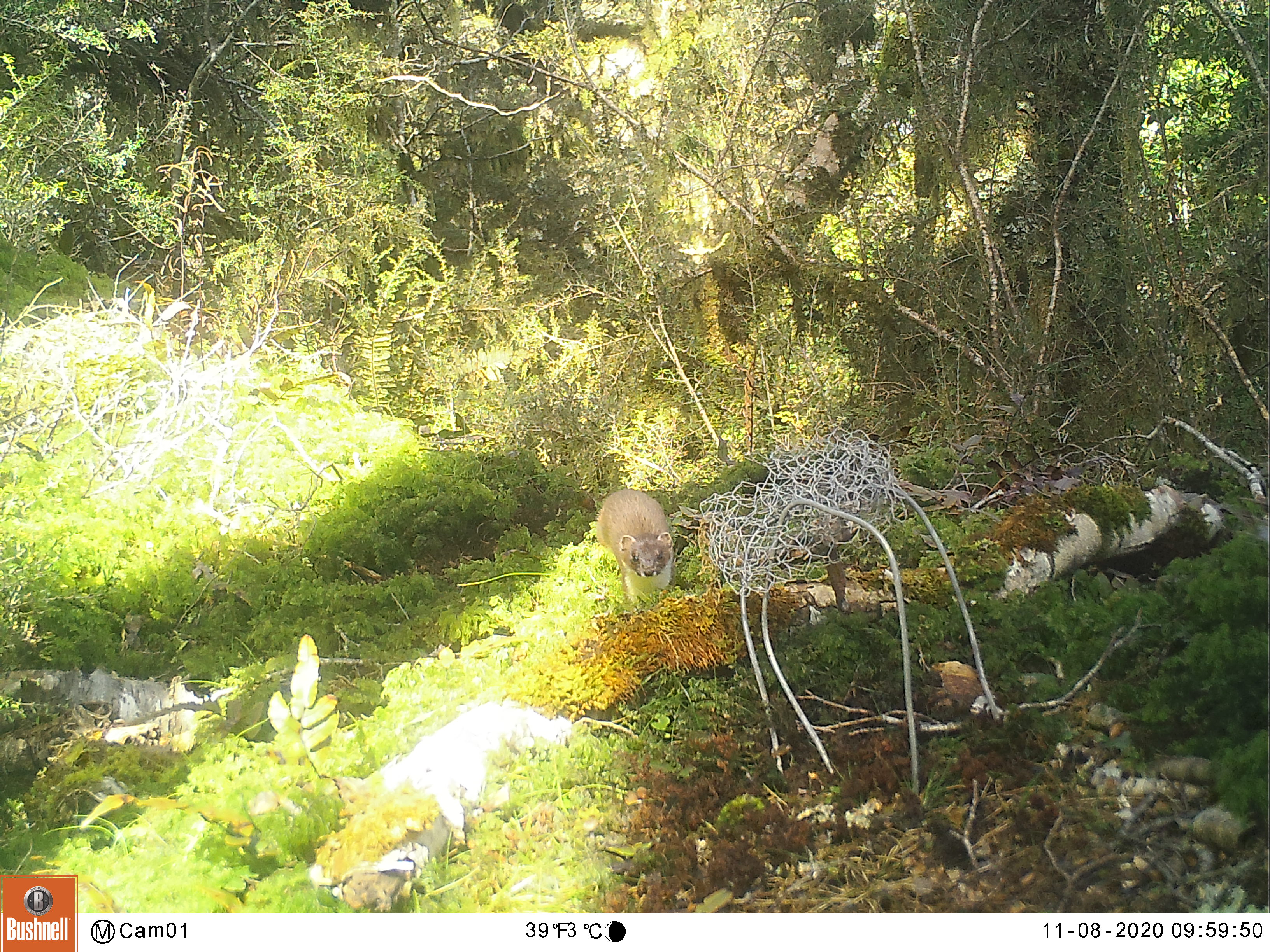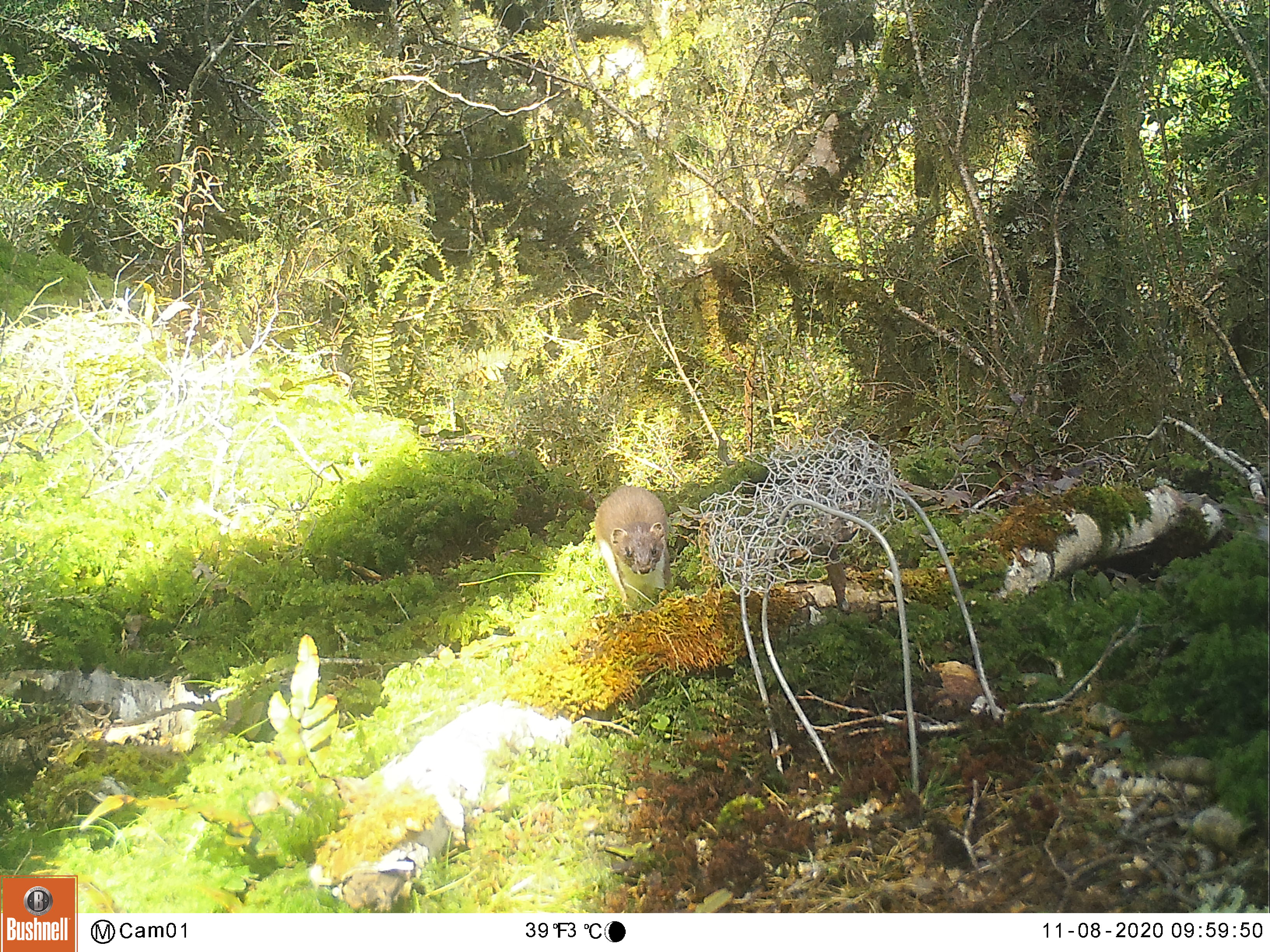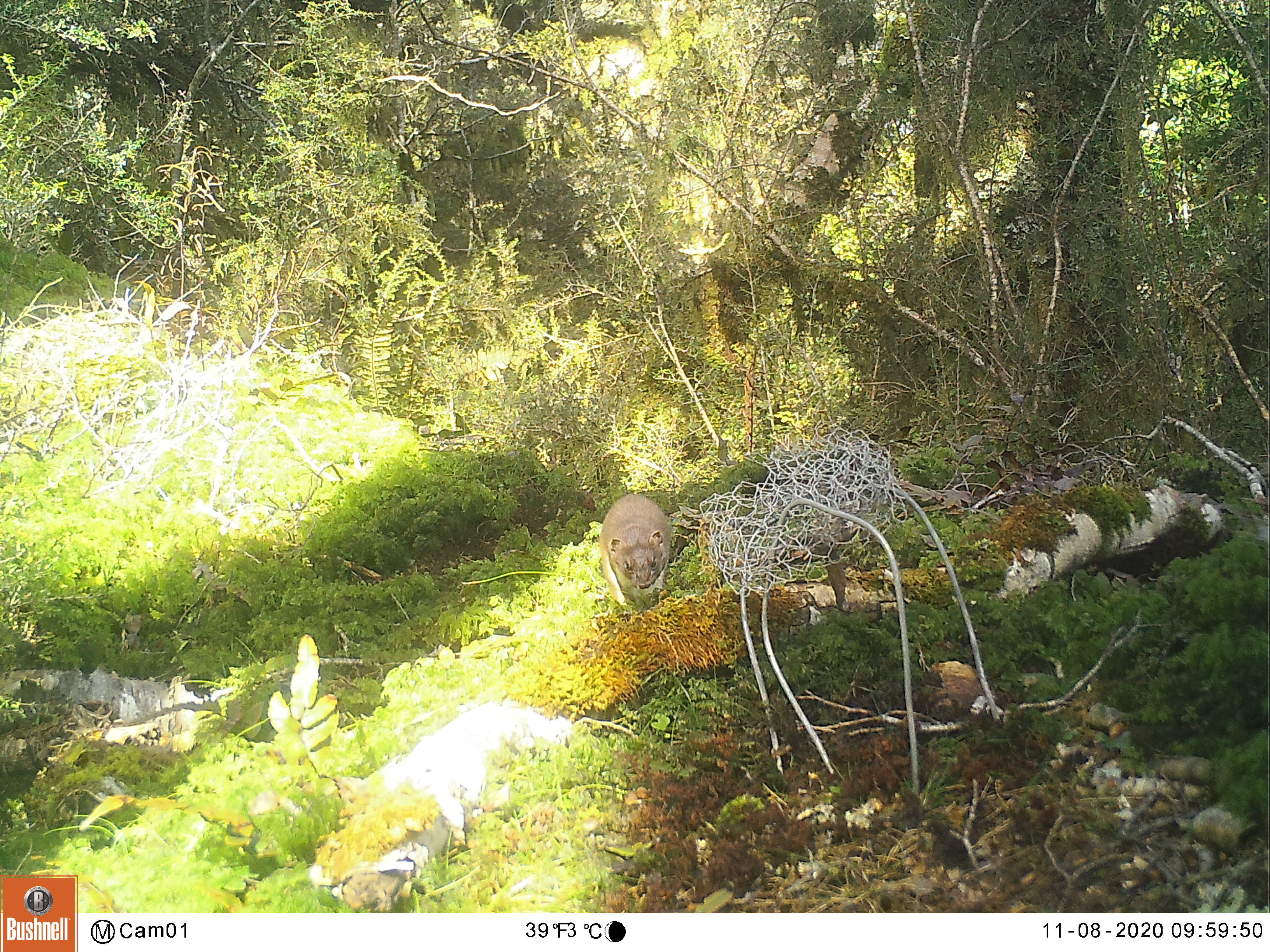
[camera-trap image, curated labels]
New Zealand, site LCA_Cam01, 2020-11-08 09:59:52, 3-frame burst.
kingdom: Animalia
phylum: Chordata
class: Mammalia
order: Carnivora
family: Mustelidae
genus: Mustela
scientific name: Mustela erminea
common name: stoat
Stoat (Mustela erminea).